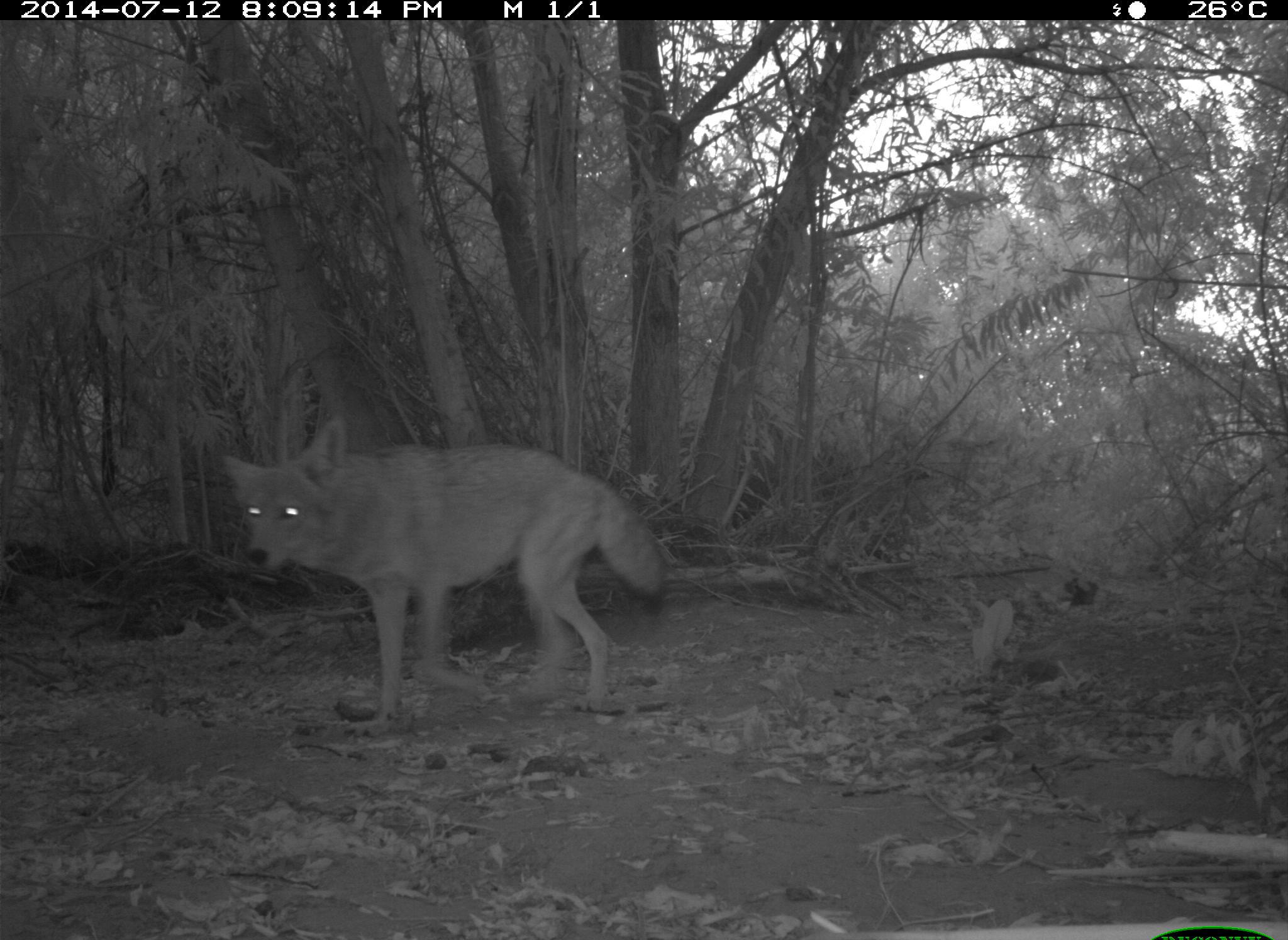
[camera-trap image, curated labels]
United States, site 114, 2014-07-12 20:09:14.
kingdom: Animalia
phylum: Chordata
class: Mammalia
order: Carnivora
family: Canidae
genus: Canis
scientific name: Canis latrans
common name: coyote